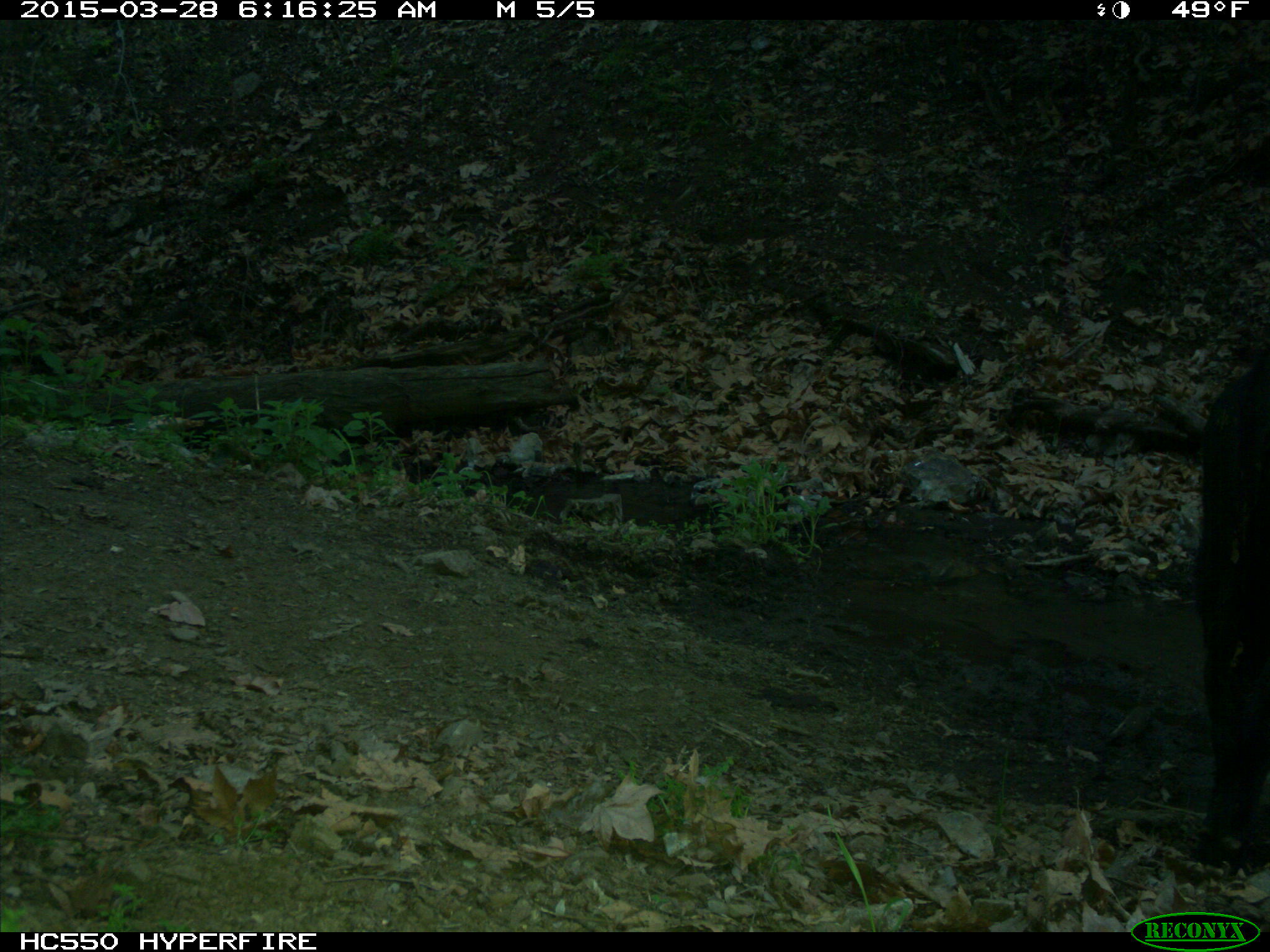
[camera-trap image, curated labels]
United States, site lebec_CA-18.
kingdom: Animalia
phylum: Chordata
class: Mammalia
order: Artiodactyla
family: Bovidae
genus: Bos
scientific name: Bos taurus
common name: domestic cow